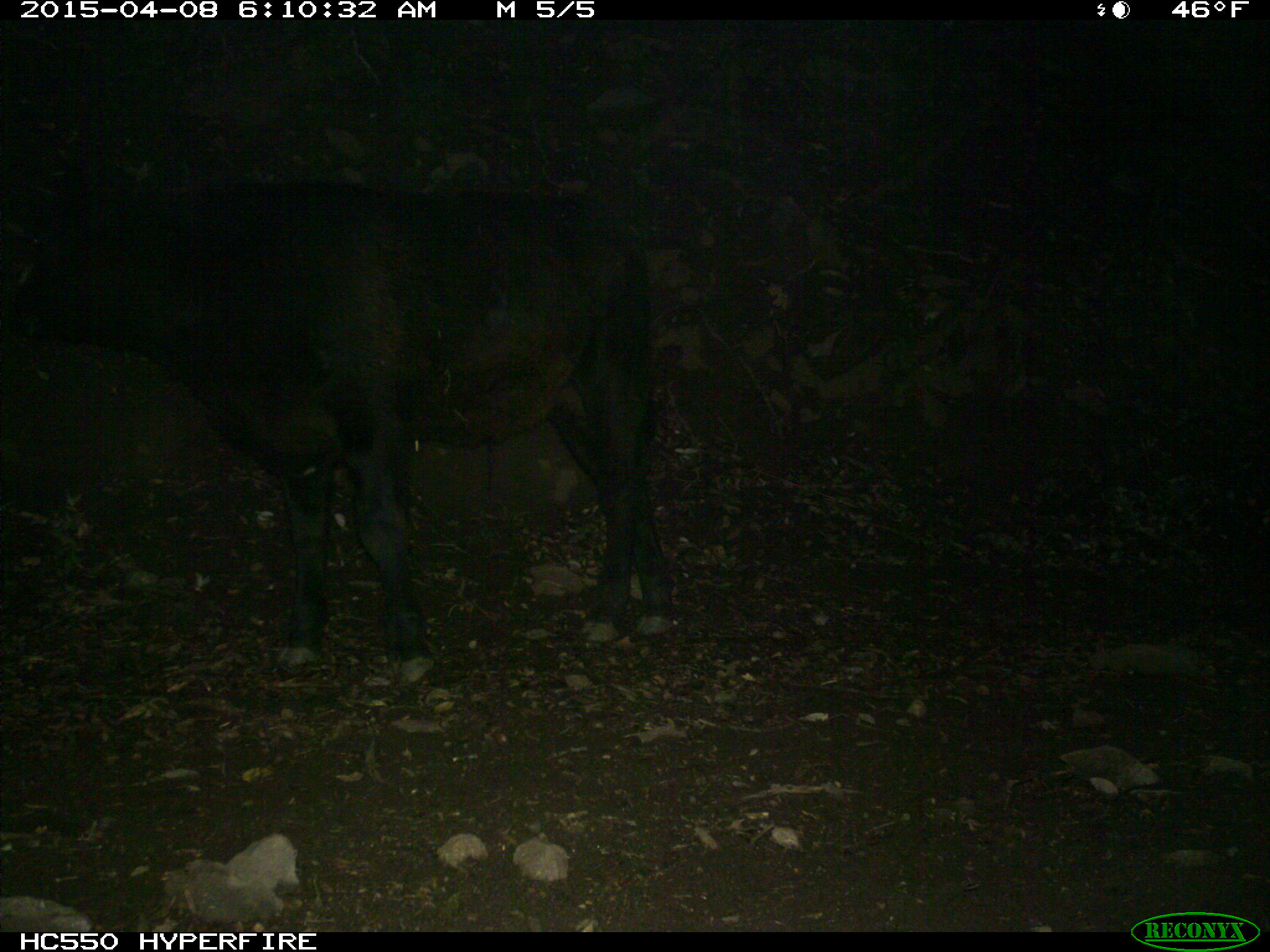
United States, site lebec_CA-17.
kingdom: Animalia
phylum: Chordata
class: Mammalia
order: Artiodactyla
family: Bovidae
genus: Bos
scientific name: Bos taurus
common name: domestic cow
Bos taurus (domestic cow).